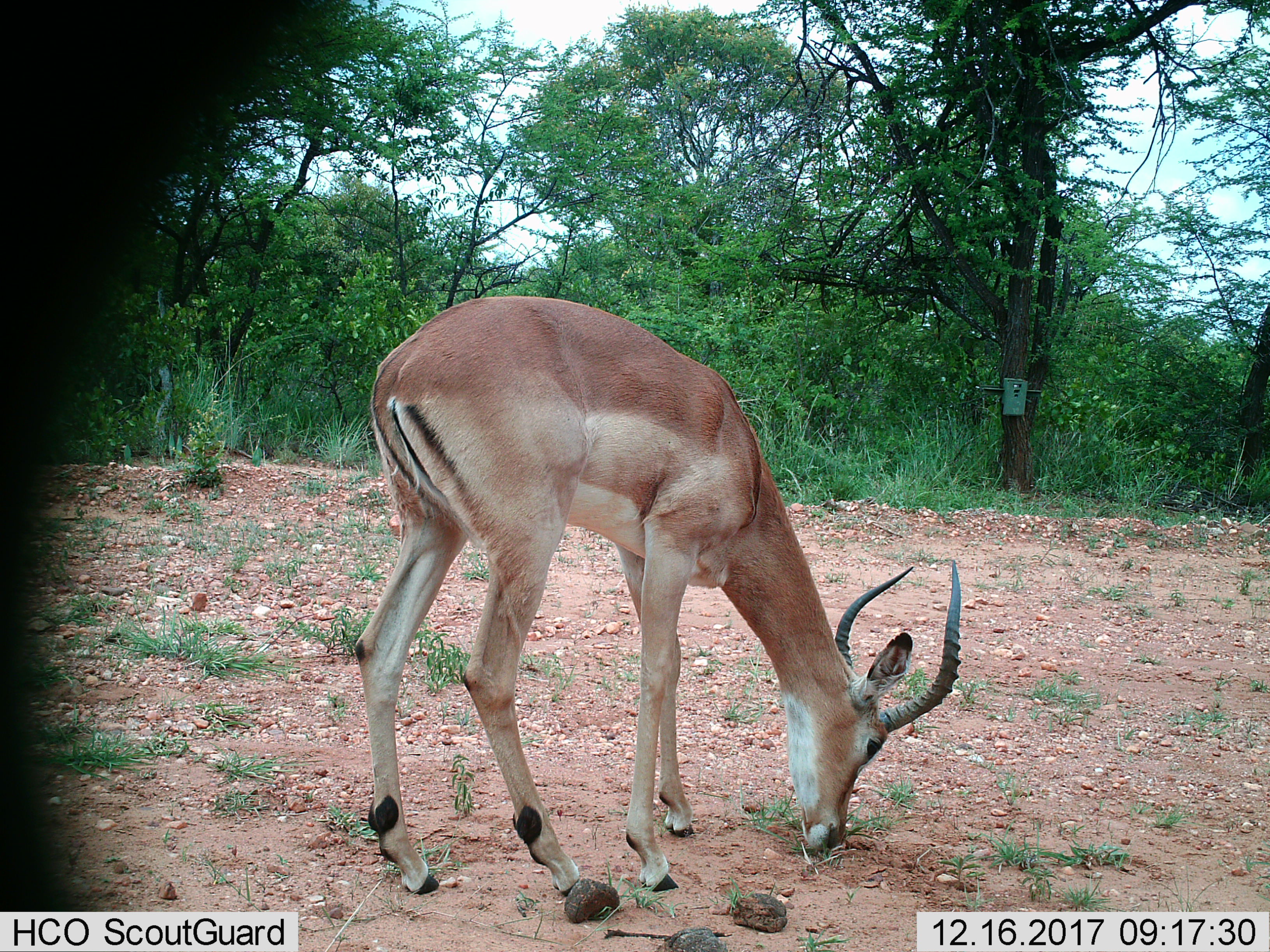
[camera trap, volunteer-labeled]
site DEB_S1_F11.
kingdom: Animalia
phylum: Chordata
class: Mammalia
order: Artiodactyla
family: Bovidae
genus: Aepyceros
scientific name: Aepyceros melampus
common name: impala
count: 1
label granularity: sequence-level